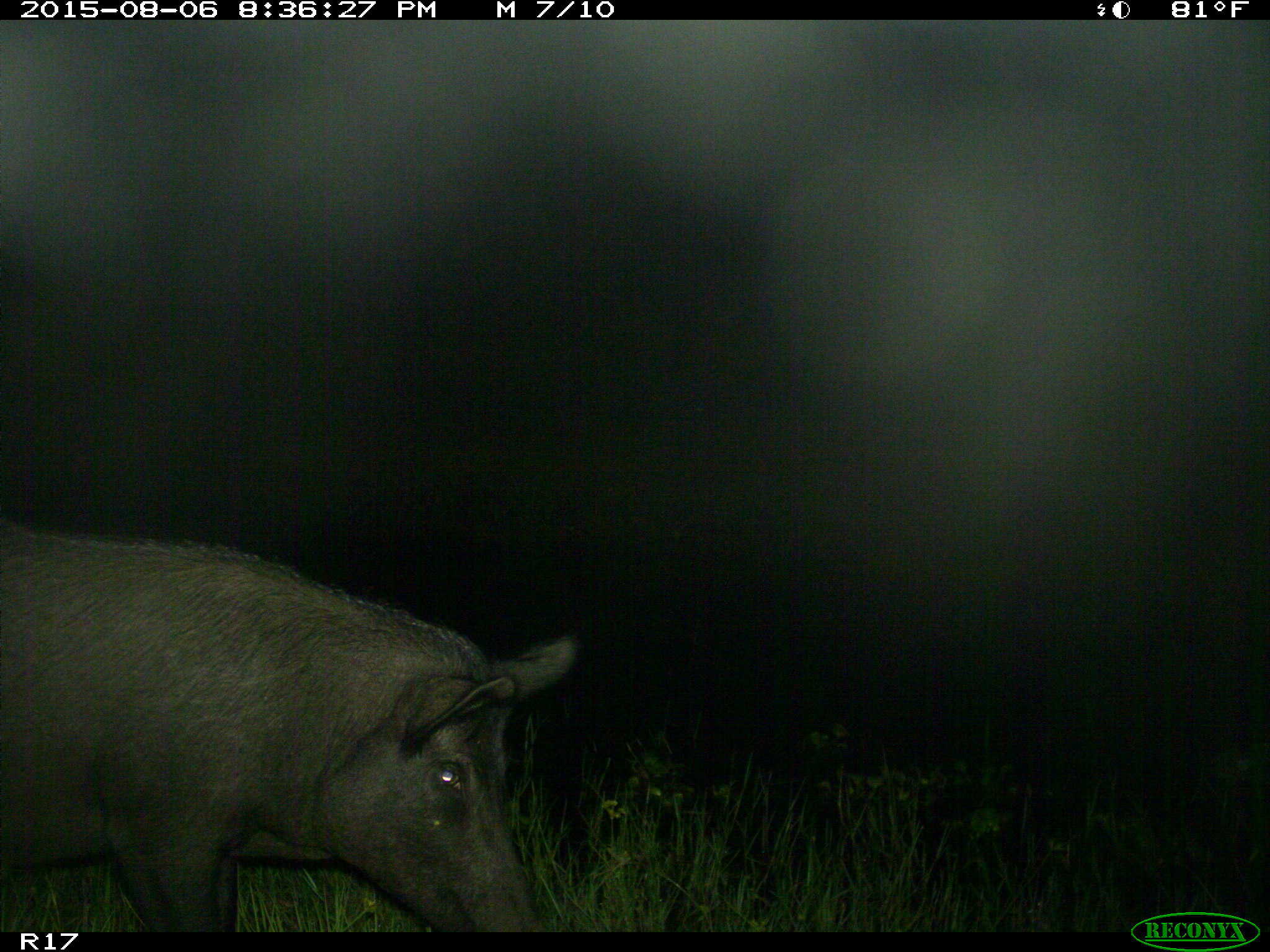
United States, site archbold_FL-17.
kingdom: Animalia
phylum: Chordata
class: Mammalia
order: Artiodactyla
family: Suidae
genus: Sus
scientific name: Sus scrofa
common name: wild boar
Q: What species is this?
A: Sus scrofa (wild boar).